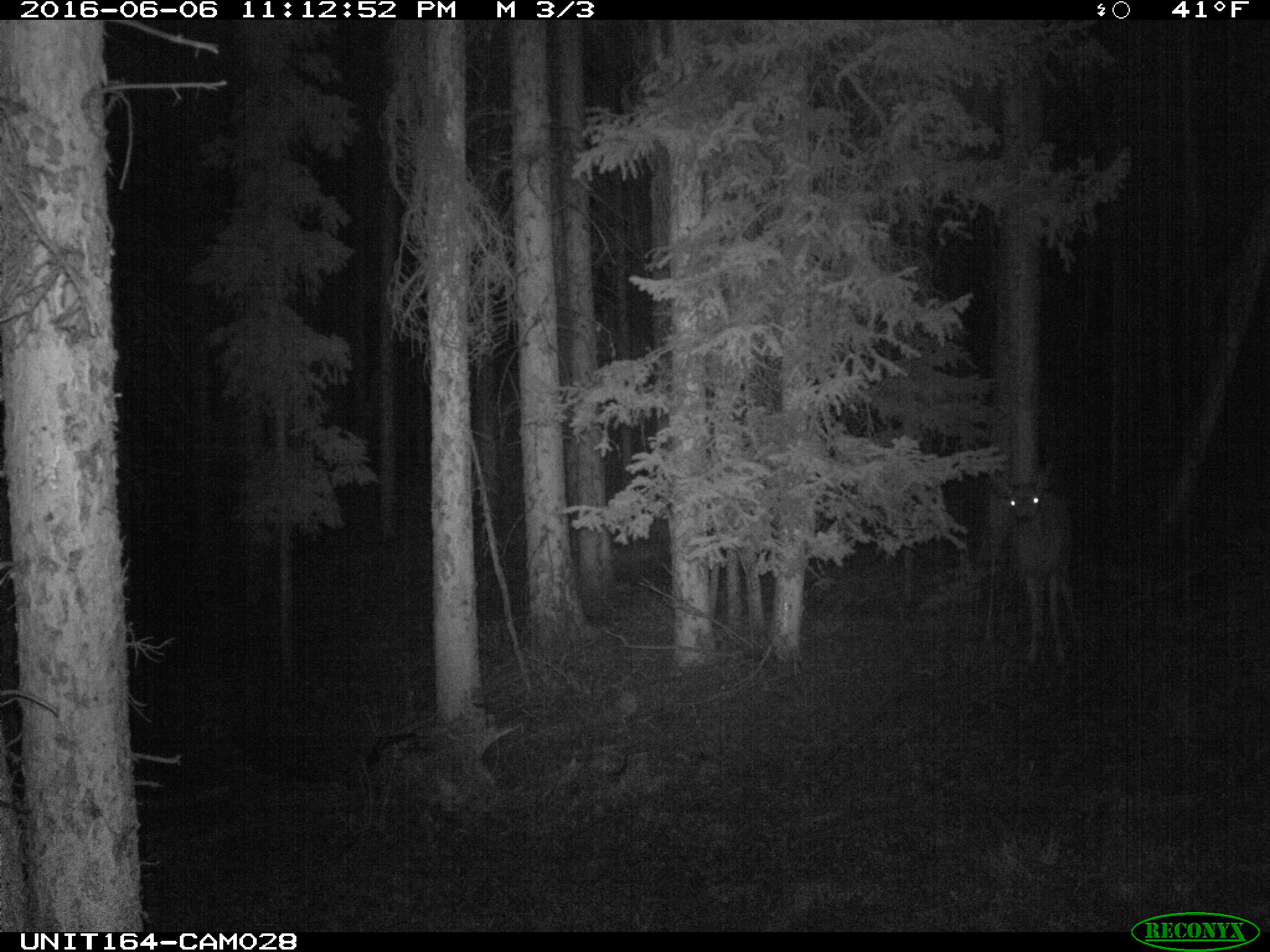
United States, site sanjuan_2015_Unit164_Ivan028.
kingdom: Animalia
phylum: Chordata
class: Mammalia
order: Artiodactyla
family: Cervidae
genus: Odocoileus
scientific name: Odocoileus hemionus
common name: mule deer